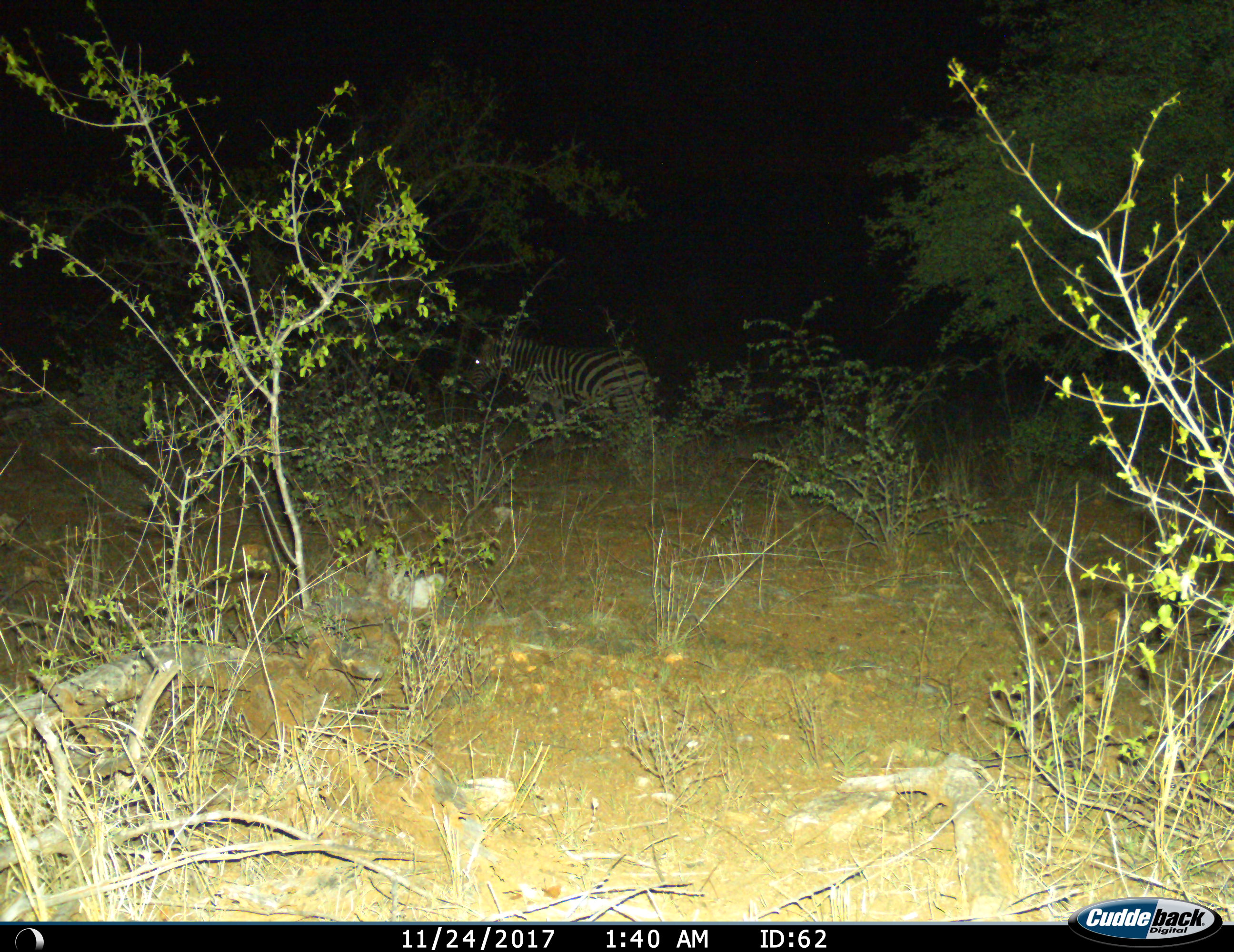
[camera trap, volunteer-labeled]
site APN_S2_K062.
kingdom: Animalia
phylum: Chordata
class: Mammalia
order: Perissodactyla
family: Equidae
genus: Equus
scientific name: Equus quagga burchellii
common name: burchell's zebra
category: zebraburchells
Zebraburchells (burchell's zebra) (Equus quagga burchellii), count 1. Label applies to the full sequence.